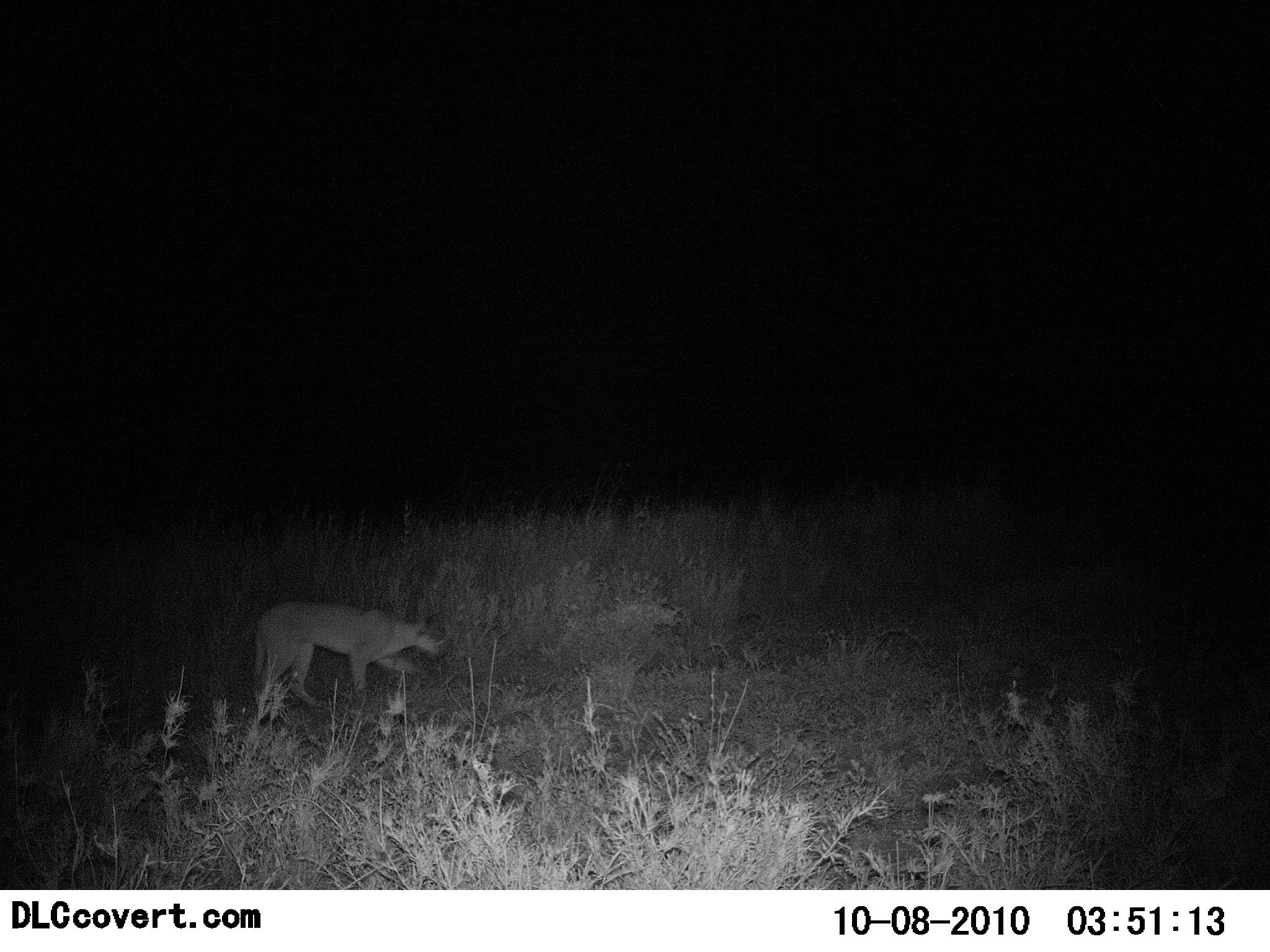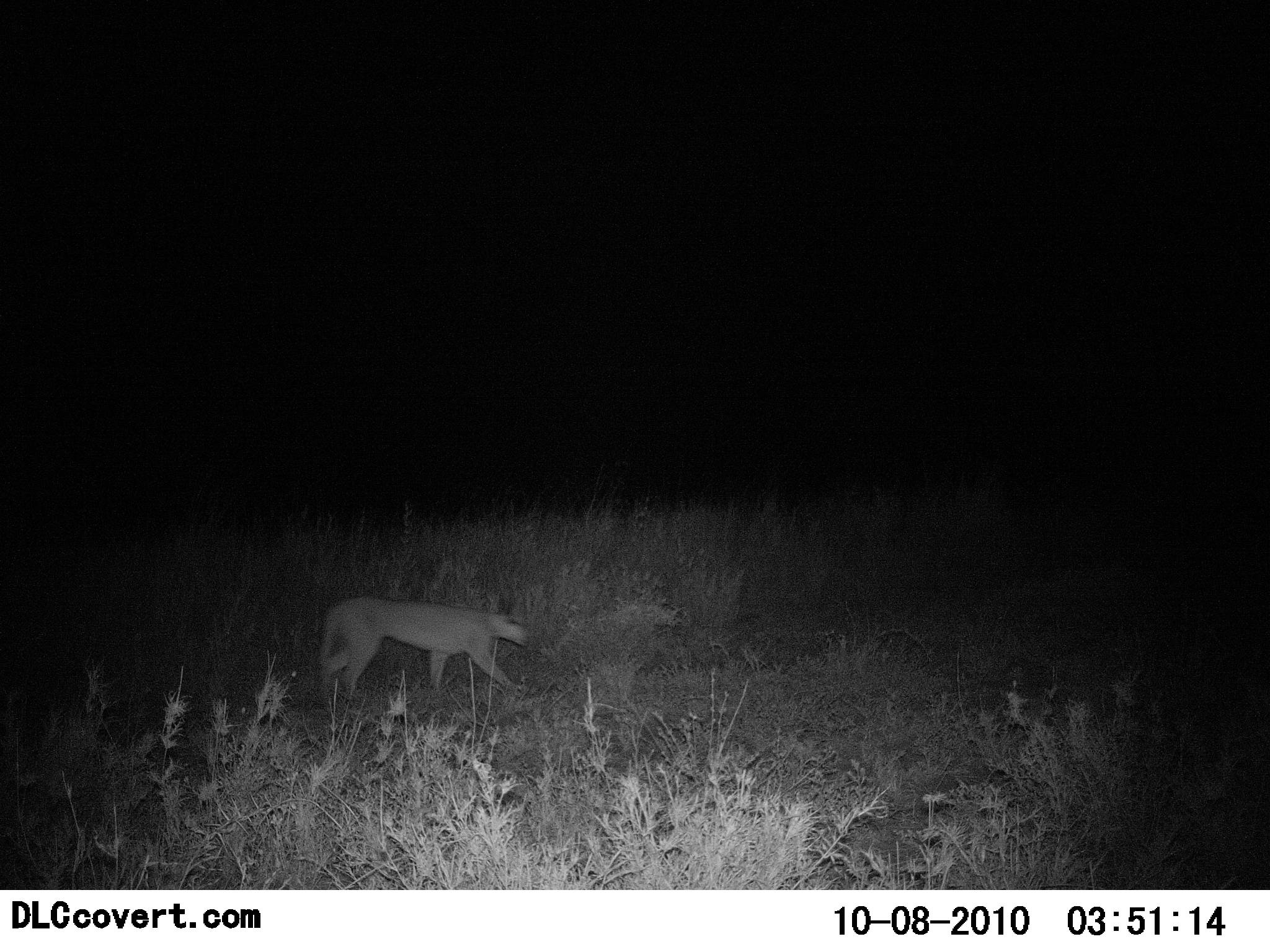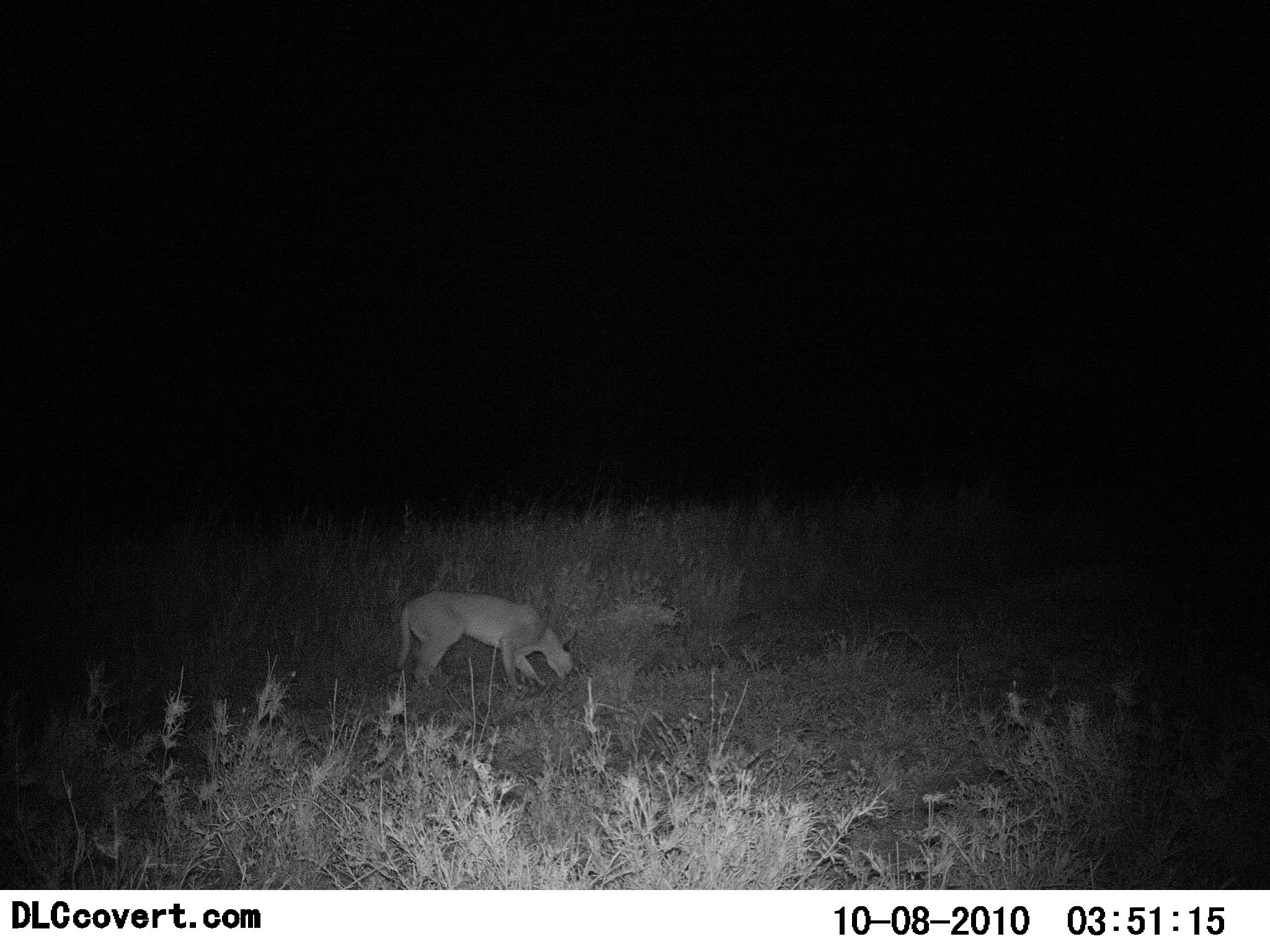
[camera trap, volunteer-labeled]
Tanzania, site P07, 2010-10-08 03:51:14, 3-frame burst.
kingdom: Animalia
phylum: Chordata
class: Mammalia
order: Carnivora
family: Felidae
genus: Caracal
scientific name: Caracal caracal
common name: caracal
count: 1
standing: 0%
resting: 0%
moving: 93%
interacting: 0%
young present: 0%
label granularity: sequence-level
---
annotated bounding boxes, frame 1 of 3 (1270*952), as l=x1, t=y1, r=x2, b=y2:
animal: l=252, t=600, r=448, b=711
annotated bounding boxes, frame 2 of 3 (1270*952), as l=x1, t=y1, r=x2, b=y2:
animal: l=320, t=596, r=530, b=704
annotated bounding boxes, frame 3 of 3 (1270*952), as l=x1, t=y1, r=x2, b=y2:
animal: l=395, t=589, r=577, b=696